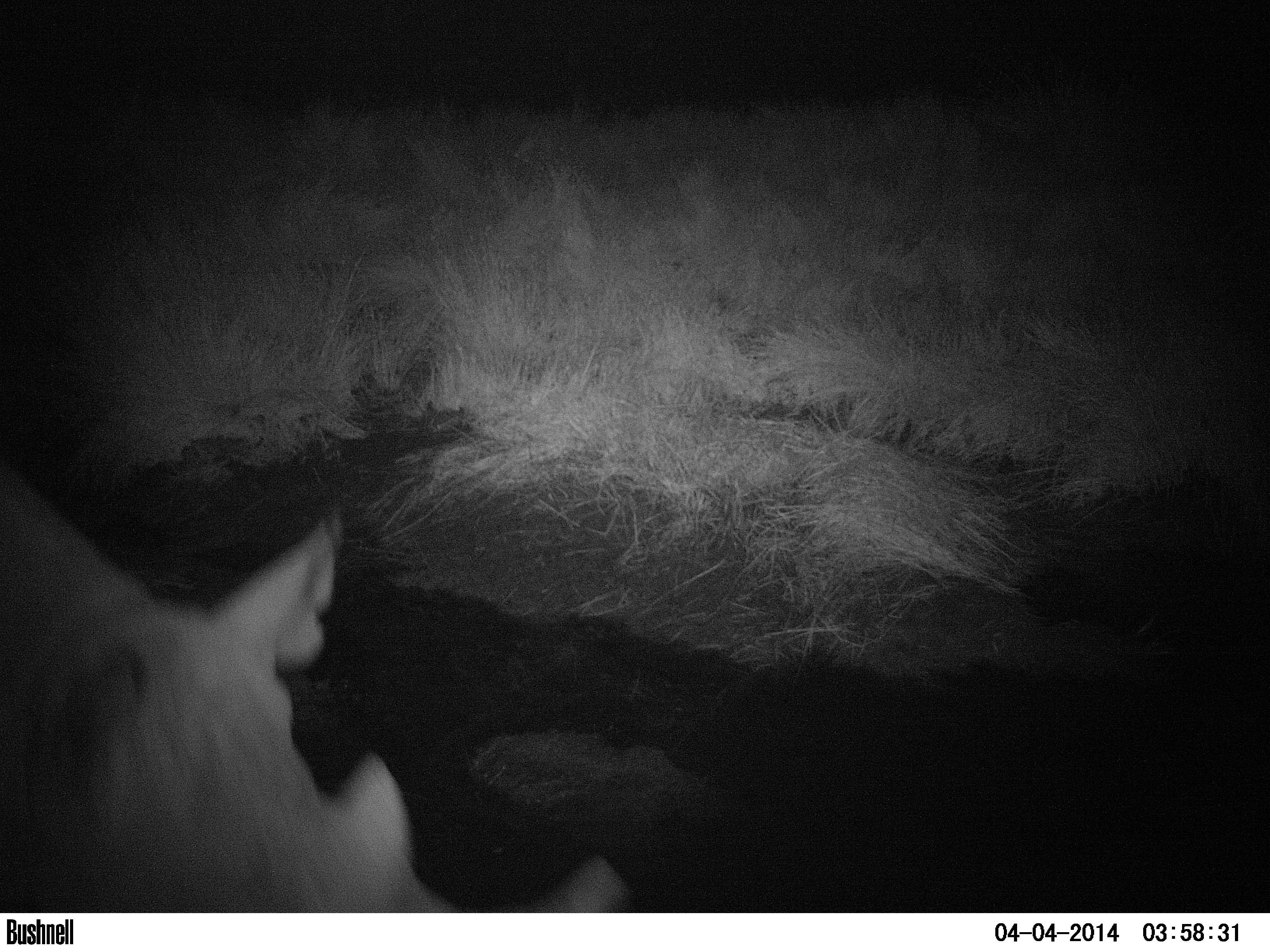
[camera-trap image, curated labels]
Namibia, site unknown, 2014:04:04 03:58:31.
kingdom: Animalia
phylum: Chordata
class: Mammalia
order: Perissodactyla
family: Rhinocerotidae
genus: Diceros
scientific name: Diceros bicornis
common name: black rhinoceros